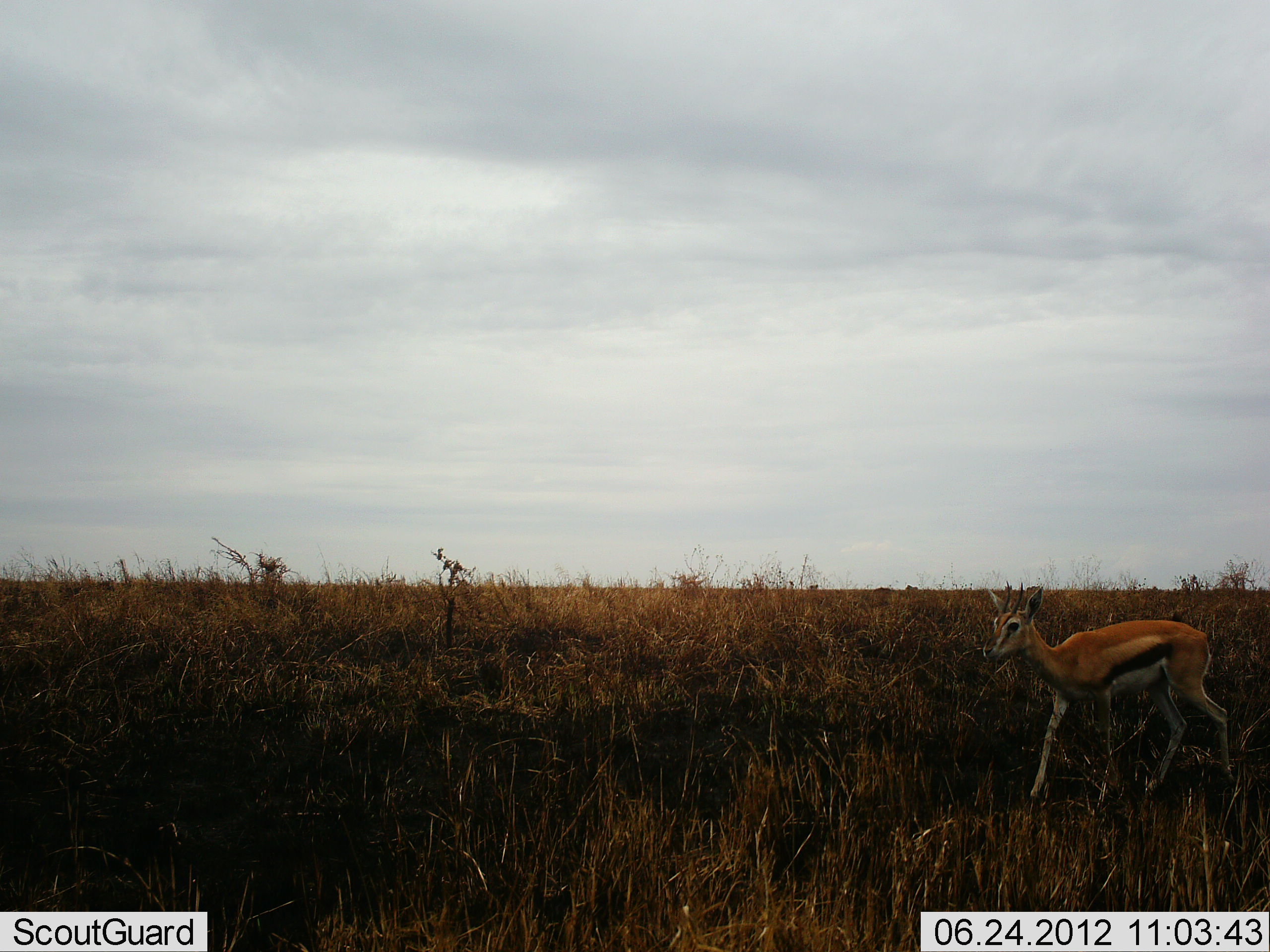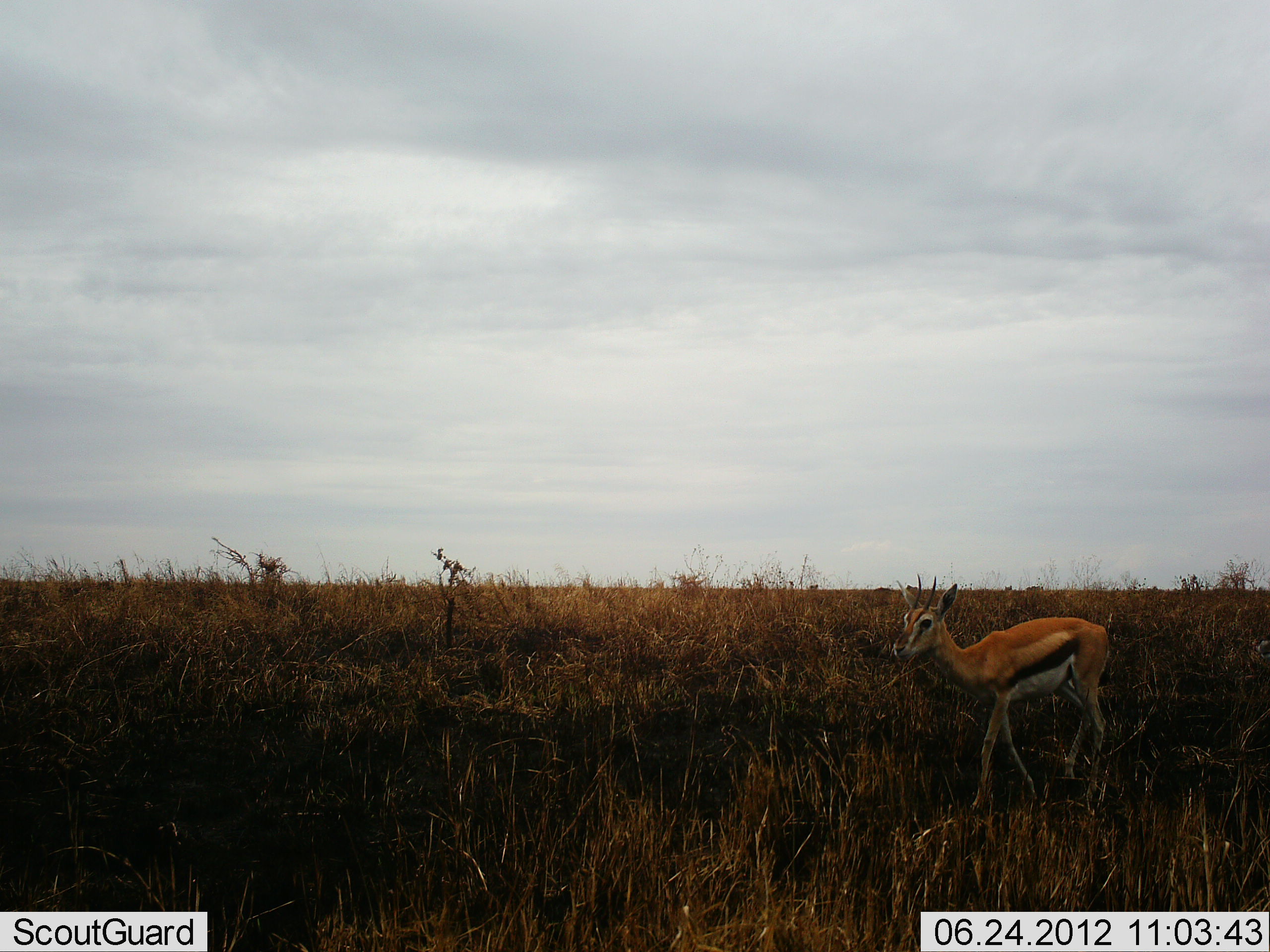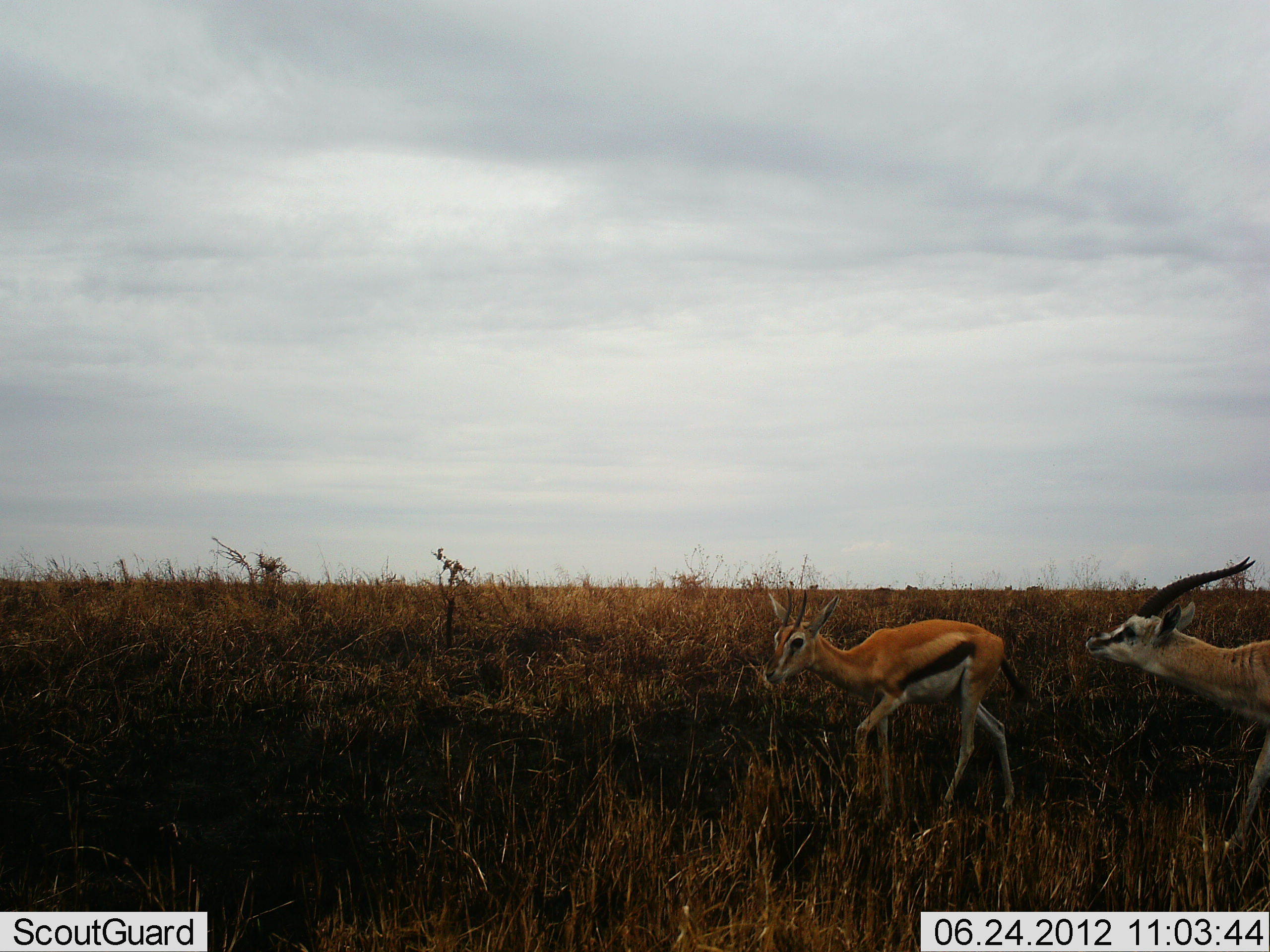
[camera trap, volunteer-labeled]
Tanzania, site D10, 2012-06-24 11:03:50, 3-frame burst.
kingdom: Animalia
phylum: Chordata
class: Mammalia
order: Artiodactyla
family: Bovidae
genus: Eudorcas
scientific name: Eudorcas thomsonii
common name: thomson's gazelle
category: gazellethomsons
Gazellethomsons (thomson's gazelle) (Eudorcas thomsonii), count 2. Behavior (volunteer vote fractions): standing 0%, resting 0%, moving 90%, interacting 10%. Young present (vote fraction): 0%. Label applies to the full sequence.